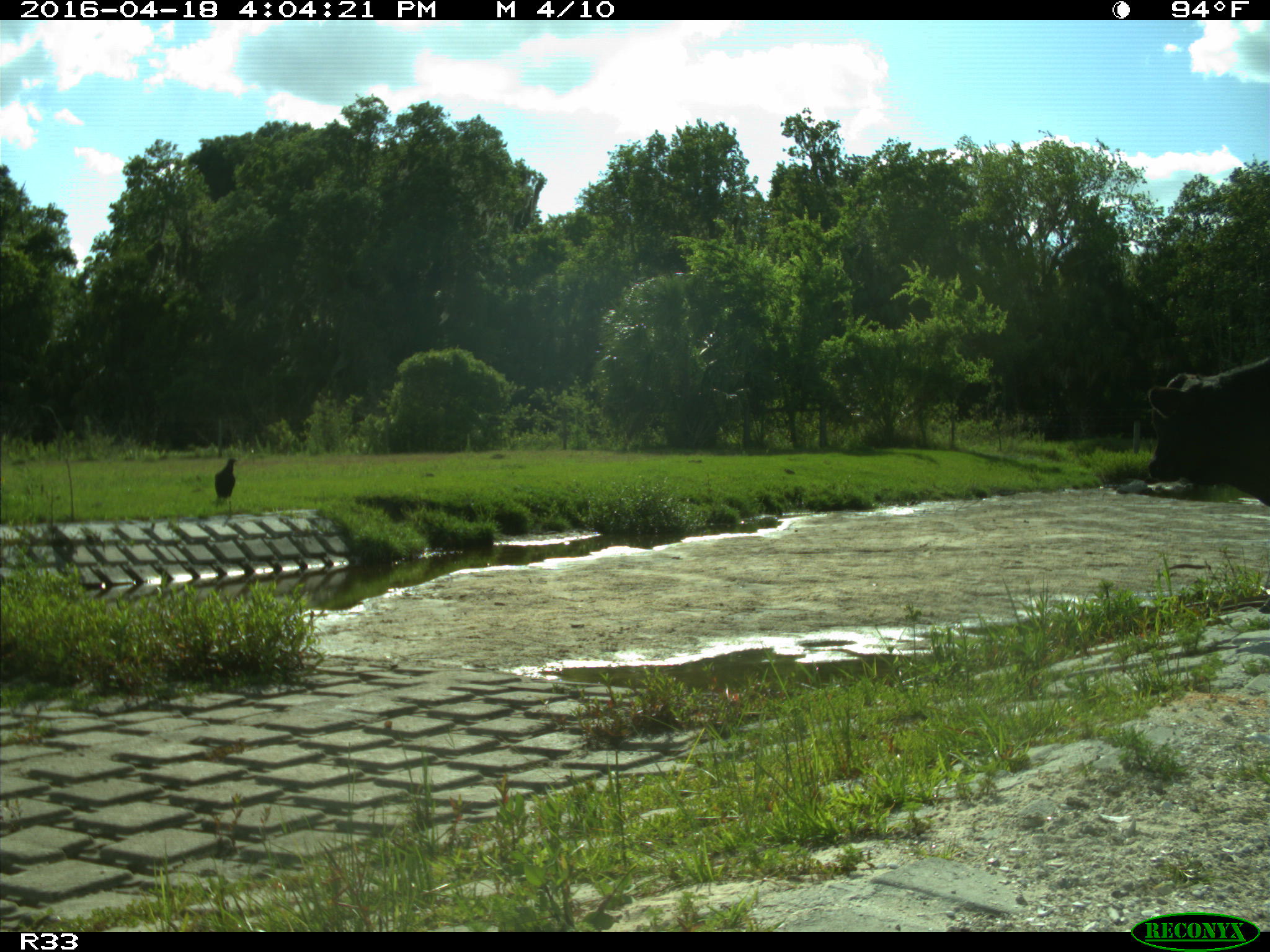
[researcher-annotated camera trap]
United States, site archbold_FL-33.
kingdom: Animalia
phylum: Chordata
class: Mammalia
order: Artiodactyla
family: Bovidae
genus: Bos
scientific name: Bos taurus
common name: domestic cow